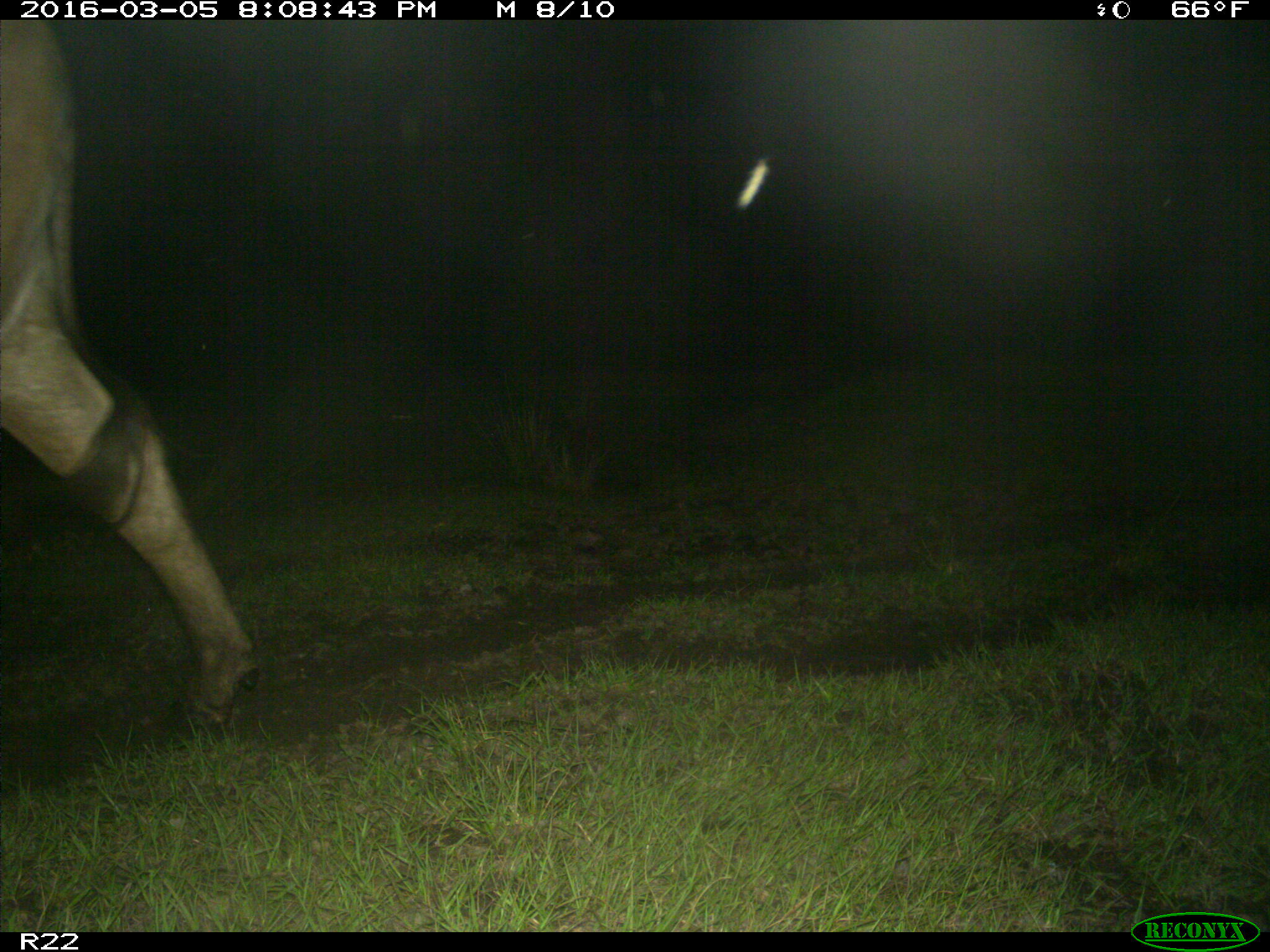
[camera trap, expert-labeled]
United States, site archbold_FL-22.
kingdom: Animalia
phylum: Chordata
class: Mammalia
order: Artiodactyla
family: Bovidae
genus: Bos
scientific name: Bos taurus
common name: domestic cow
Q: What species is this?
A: Bos taurus (domestic cow).